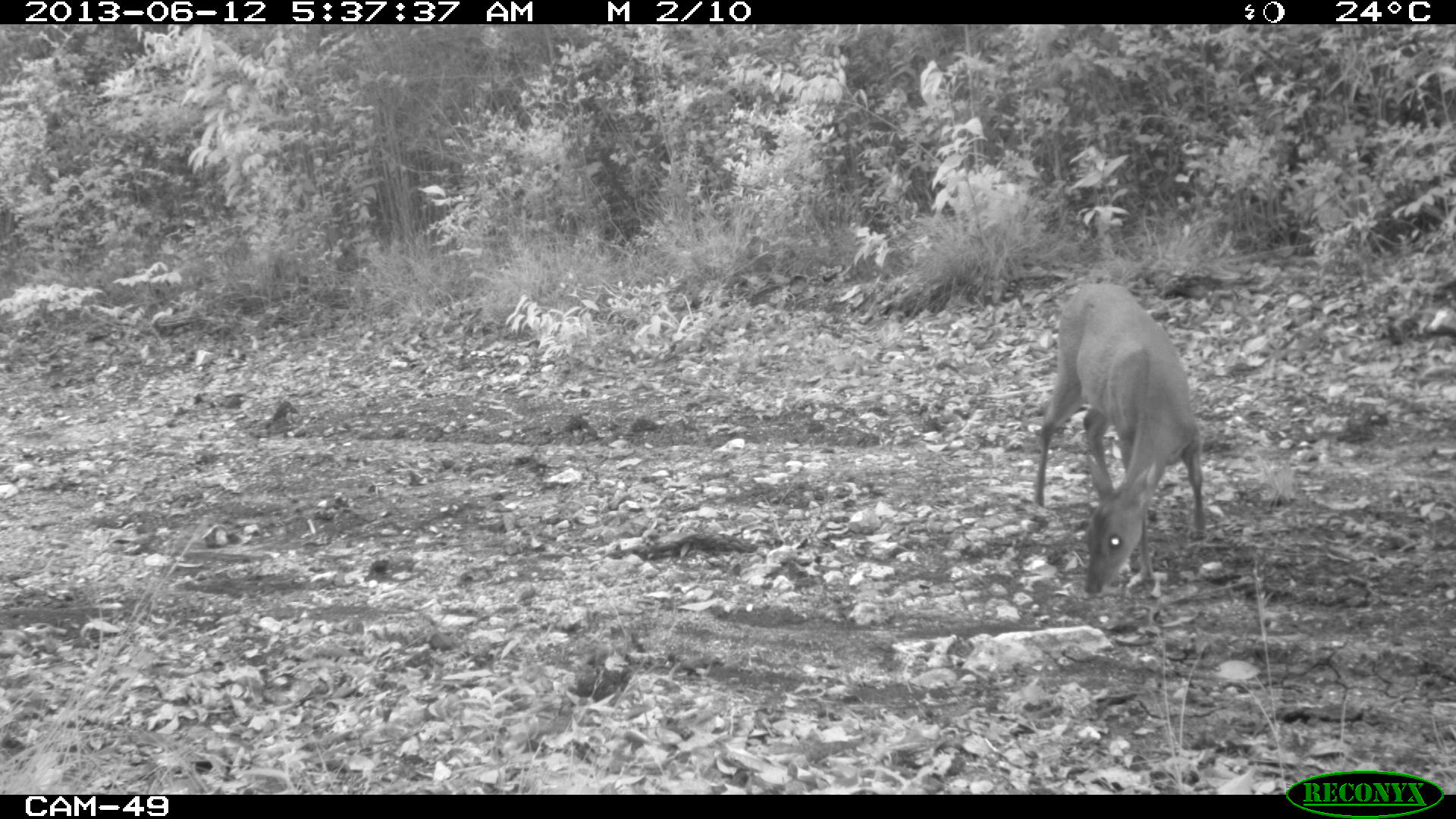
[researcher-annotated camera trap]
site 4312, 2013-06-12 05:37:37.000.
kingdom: Animalia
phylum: Chordata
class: Mammalia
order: Artiodactyla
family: Cervidae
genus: Mazama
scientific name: Mazama temama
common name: central american red brocket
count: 1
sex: female